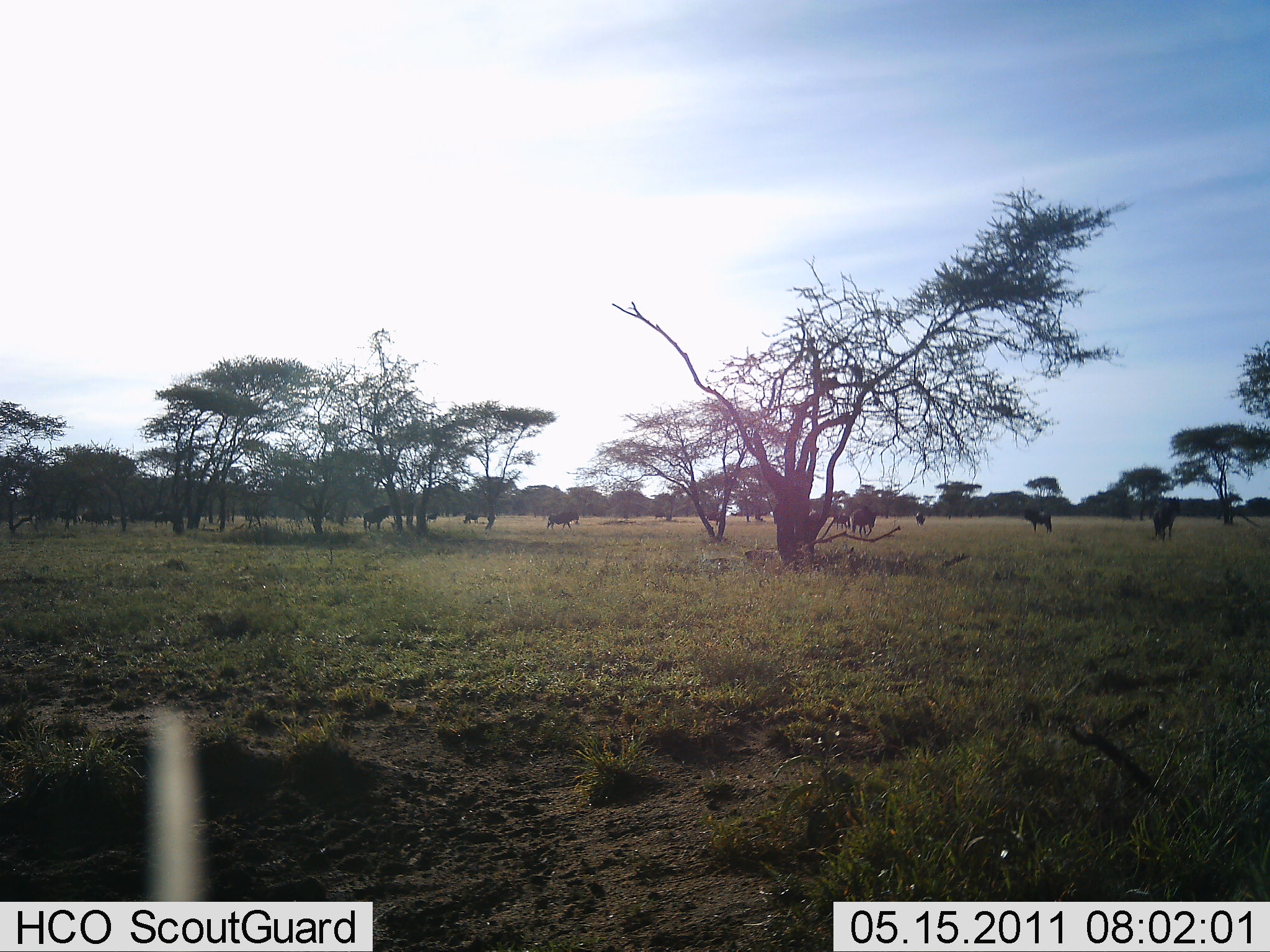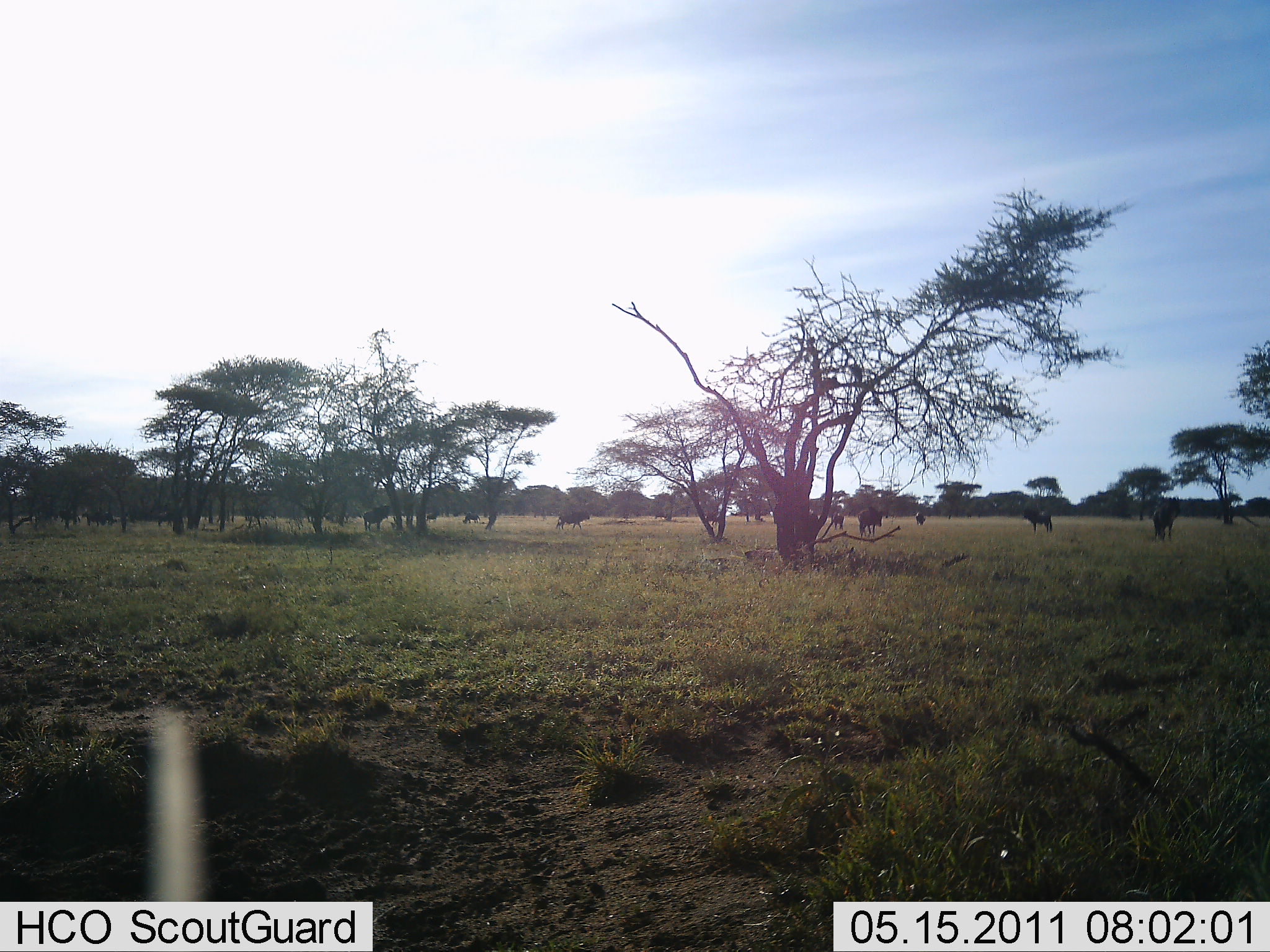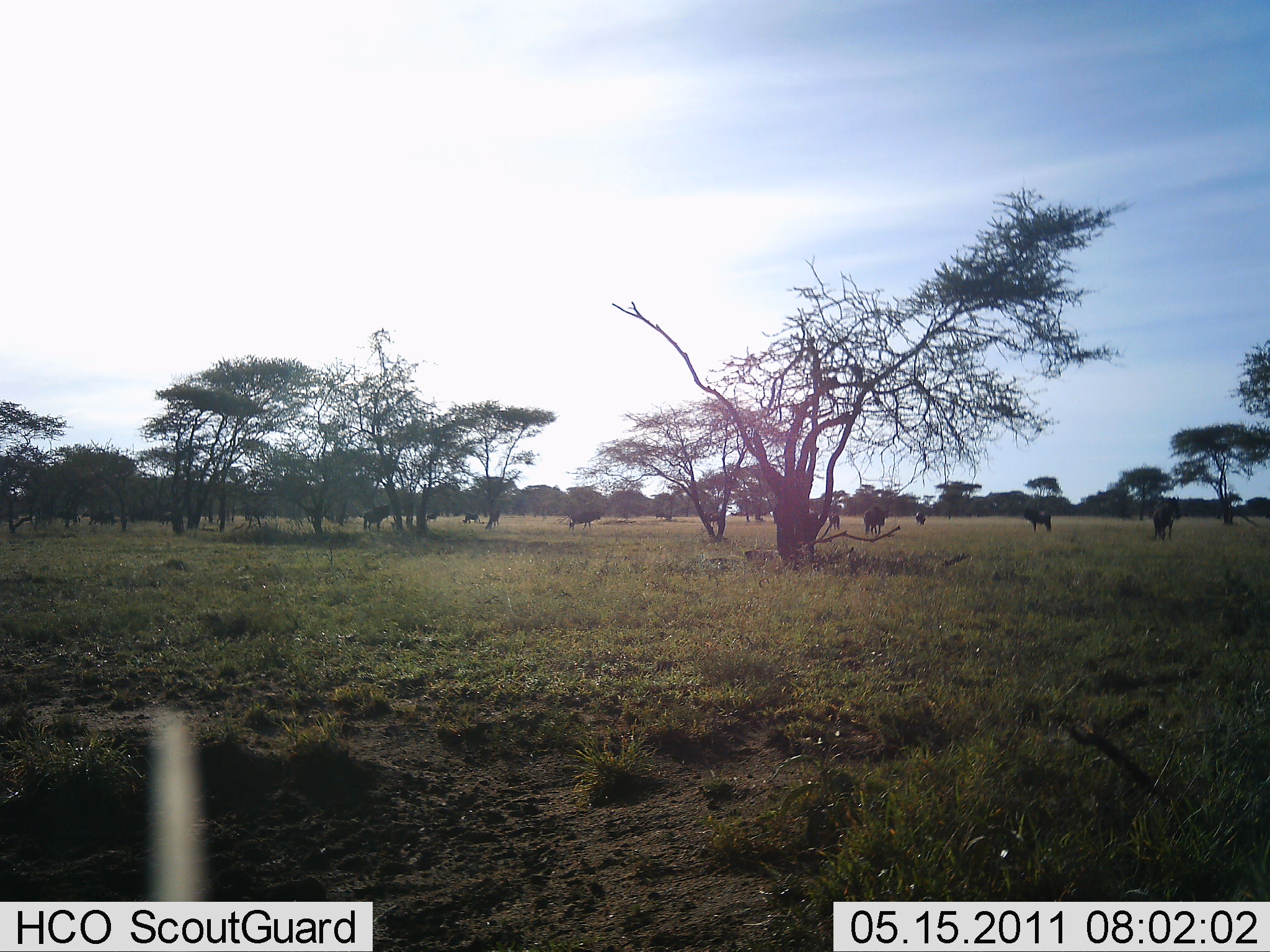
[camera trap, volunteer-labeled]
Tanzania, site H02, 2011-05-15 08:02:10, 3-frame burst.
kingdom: Animalia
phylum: Chordata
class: Mammalia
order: Artiodactyla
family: Bovidae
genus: Connochaetes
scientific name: Connochaetes taurinus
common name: blue wildebeest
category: wildebeest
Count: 11-50.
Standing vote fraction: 60%.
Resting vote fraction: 0%.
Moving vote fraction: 70%.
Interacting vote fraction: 0%.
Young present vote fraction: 0%.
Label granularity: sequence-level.